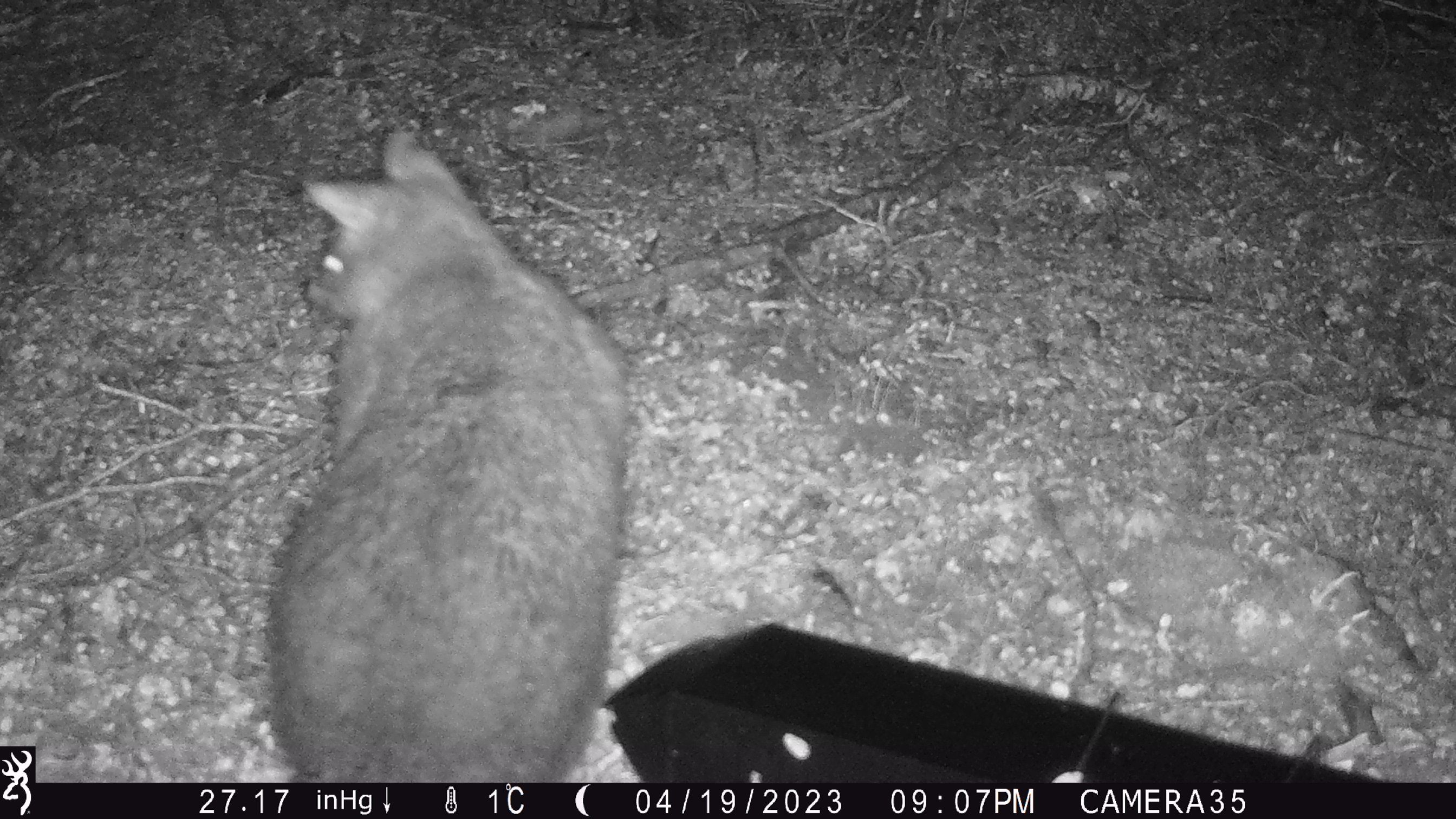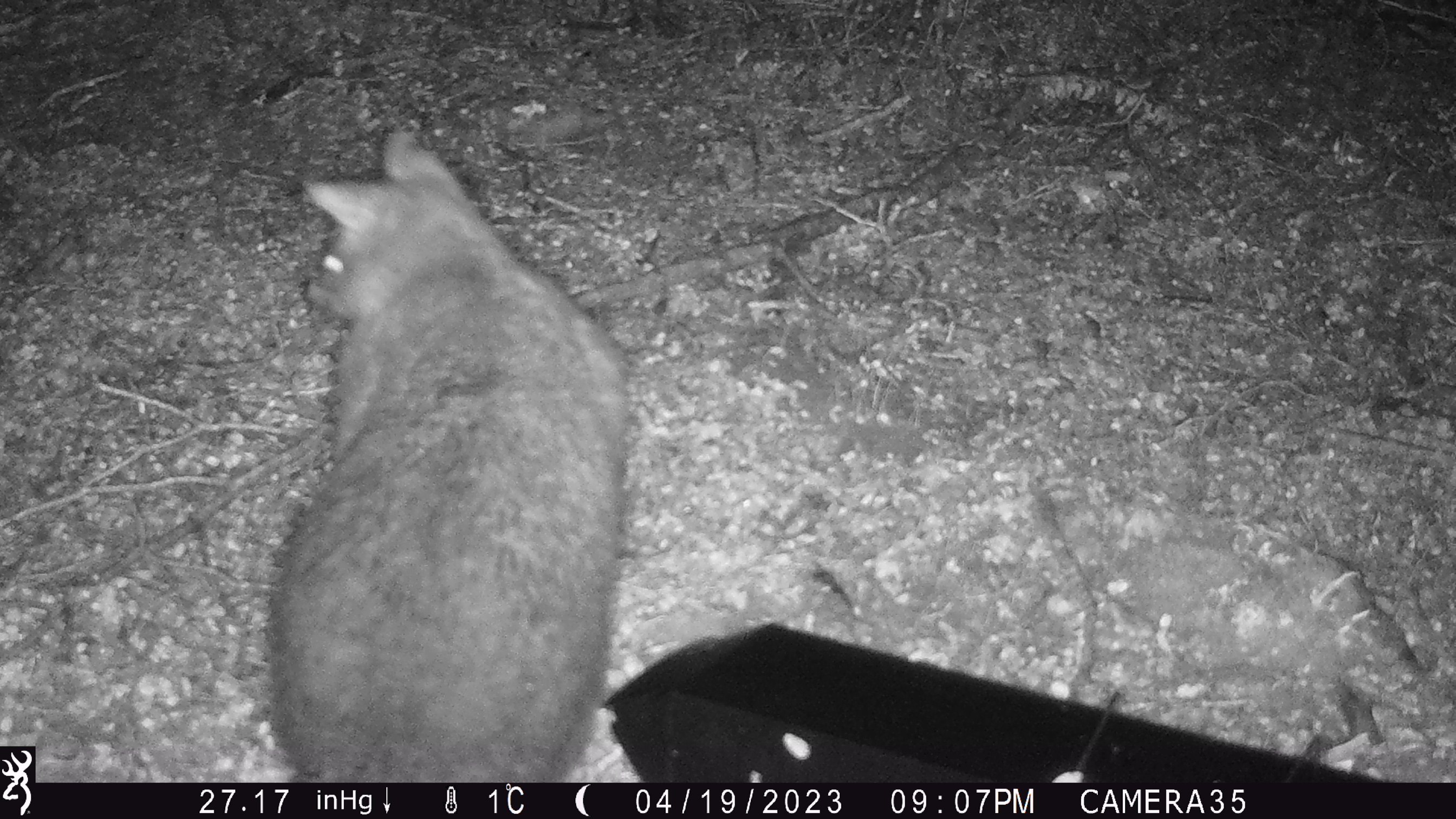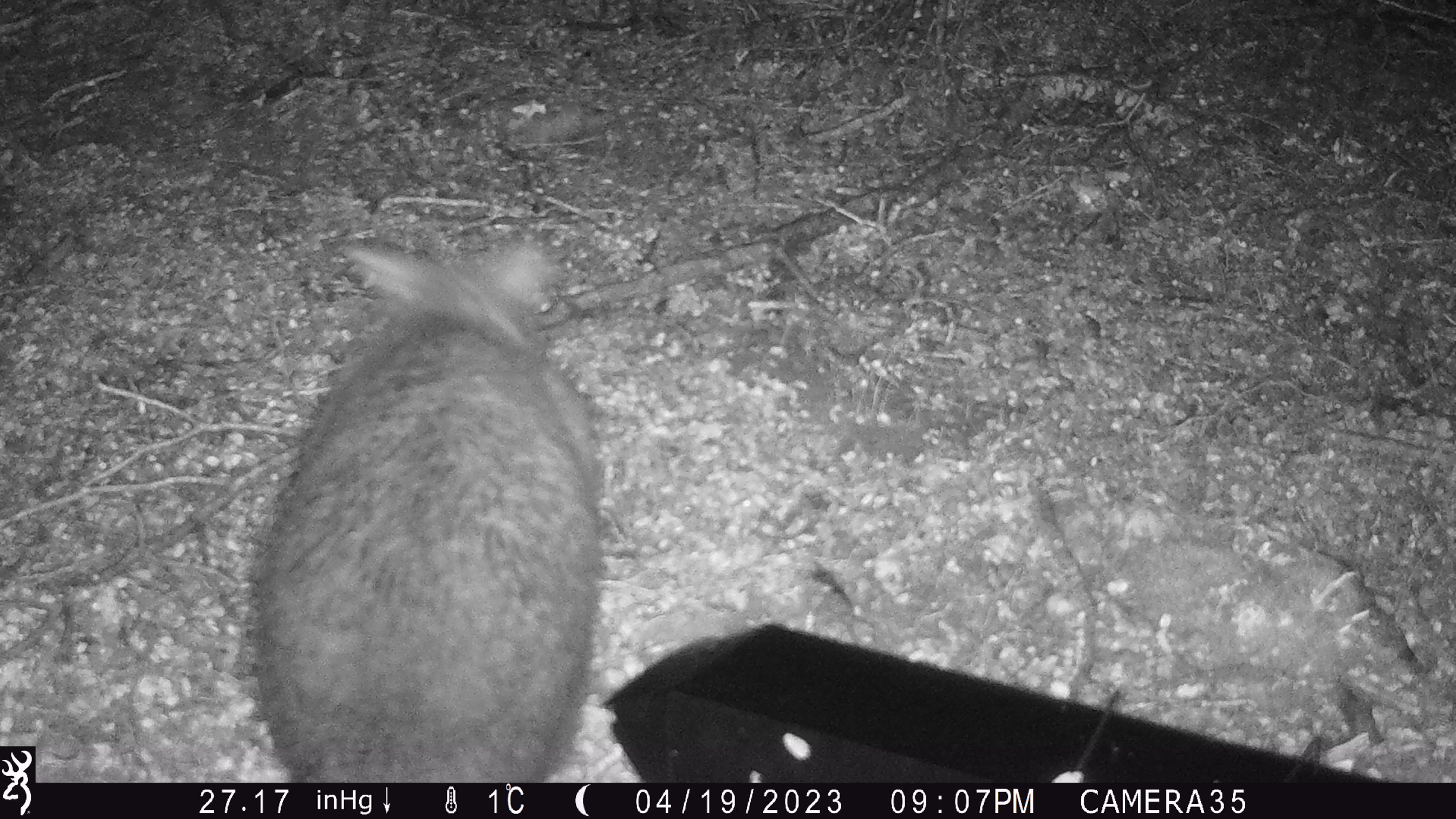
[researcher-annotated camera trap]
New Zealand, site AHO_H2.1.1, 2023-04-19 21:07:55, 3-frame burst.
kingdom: Animalia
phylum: Chordata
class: Mammalia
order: Diprotodontia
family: Phalangeridae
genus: Trichosurus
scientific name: Trichosurus vulpecula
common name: common brushtail possum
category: possum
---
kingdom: Animalia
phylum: Chordata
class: Mammalia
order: Carnivora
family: Mustelidae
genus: Mustela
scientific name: Mustela erminea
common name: stoat